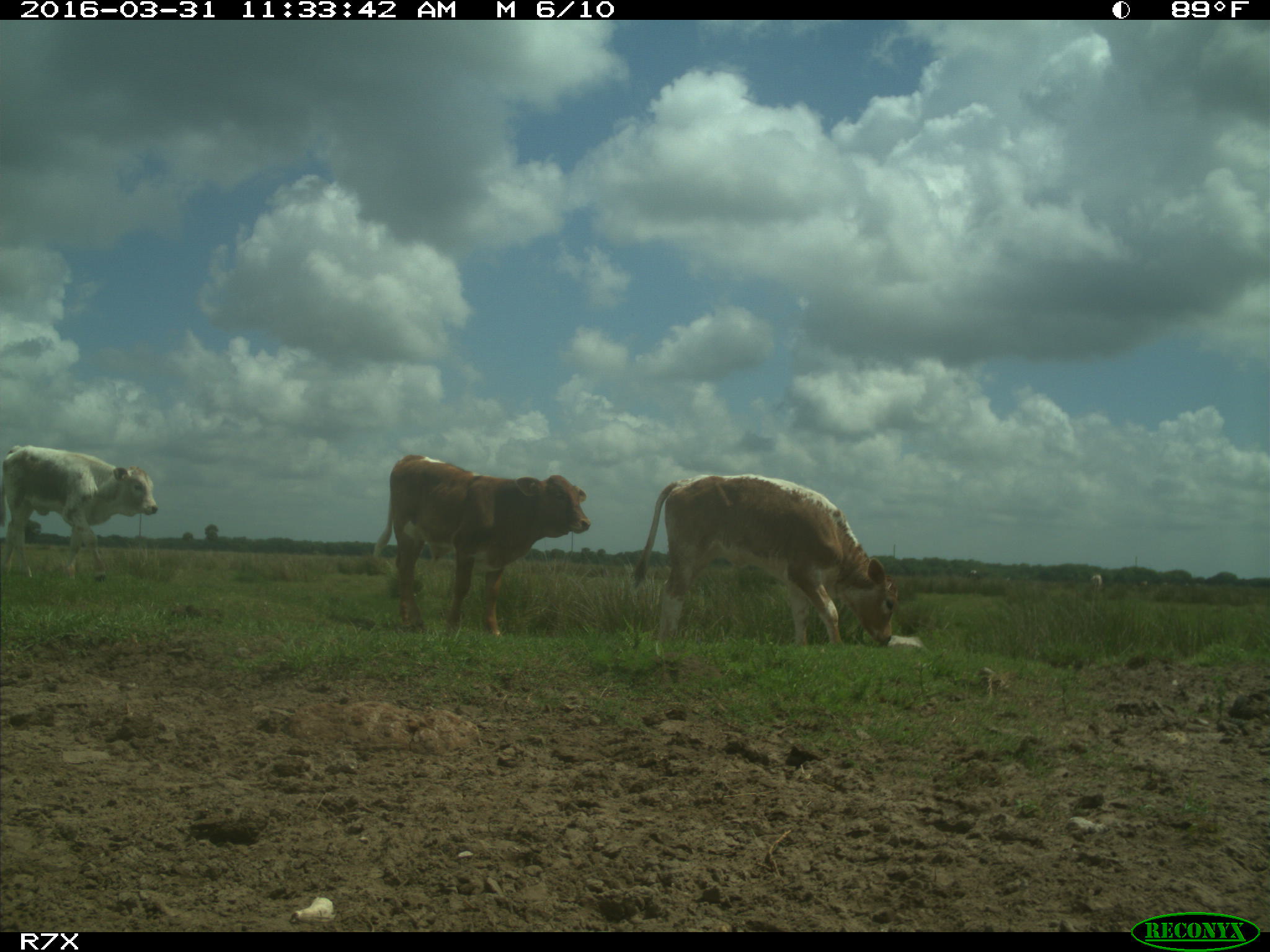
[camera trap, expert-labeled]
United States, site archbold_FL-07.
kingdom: Animalia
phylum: Chordata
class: Mammalia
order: Artiodactyla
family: Bovidae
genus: Bos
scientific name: Bos taurus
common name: domestic cow